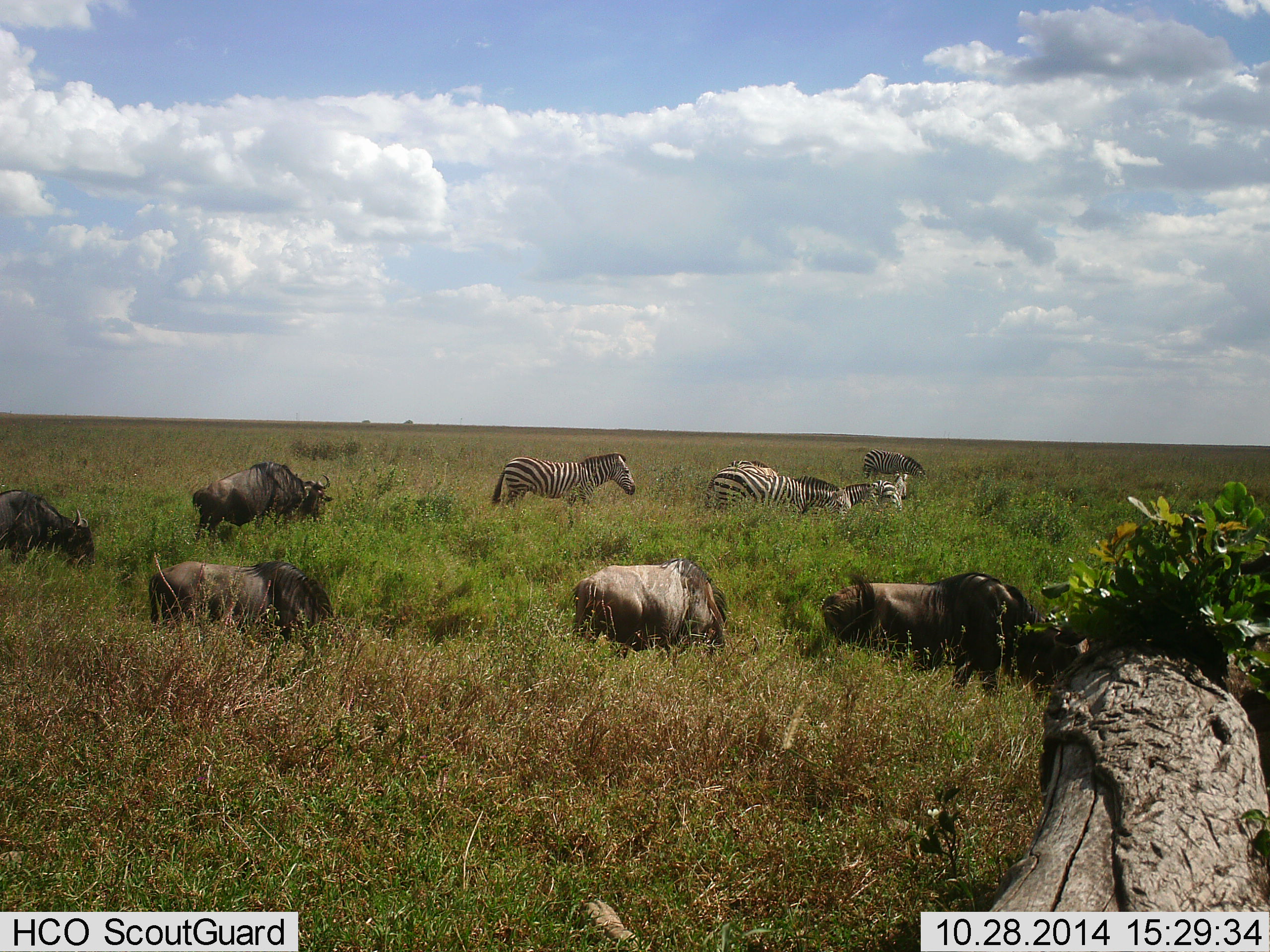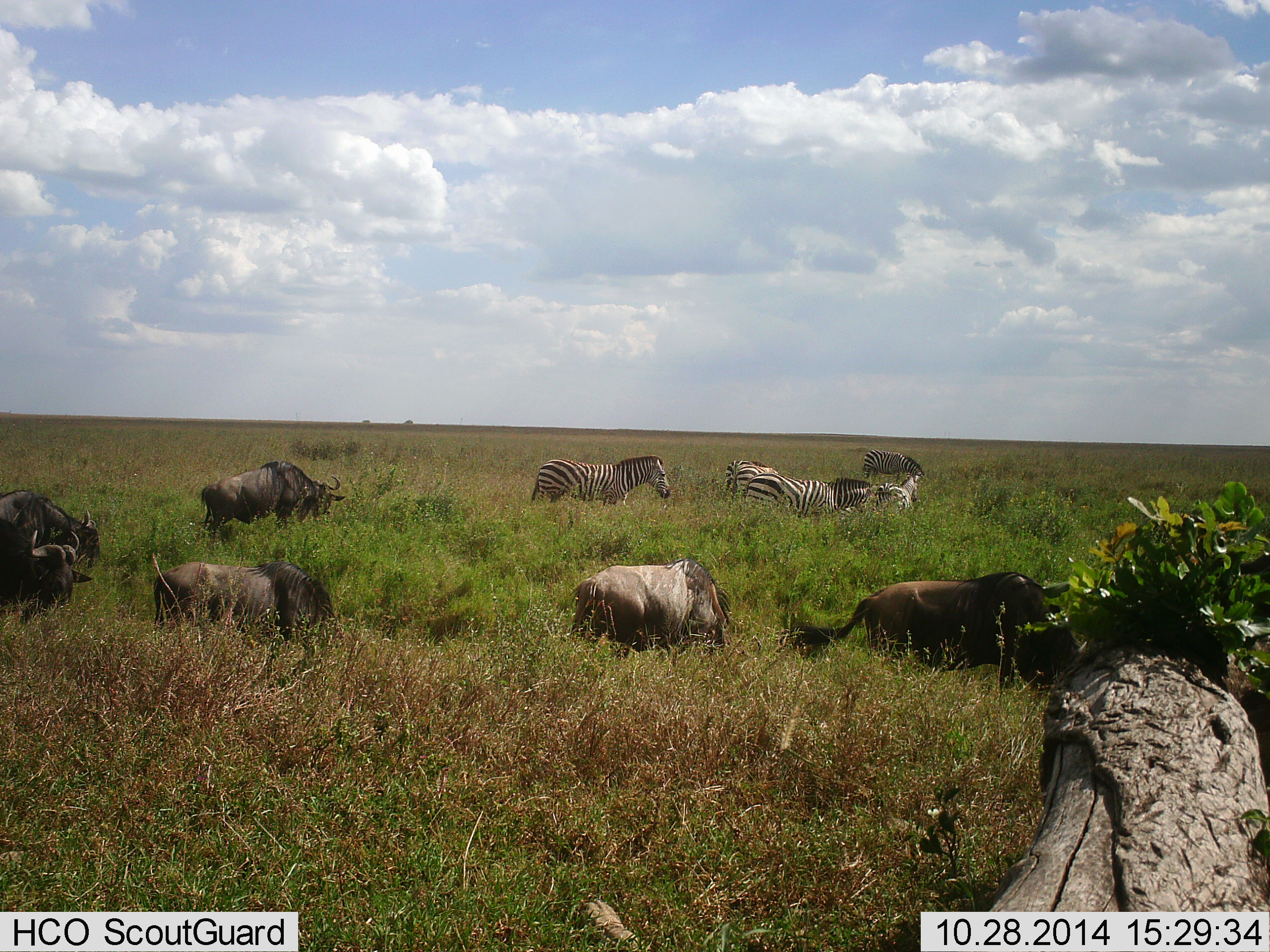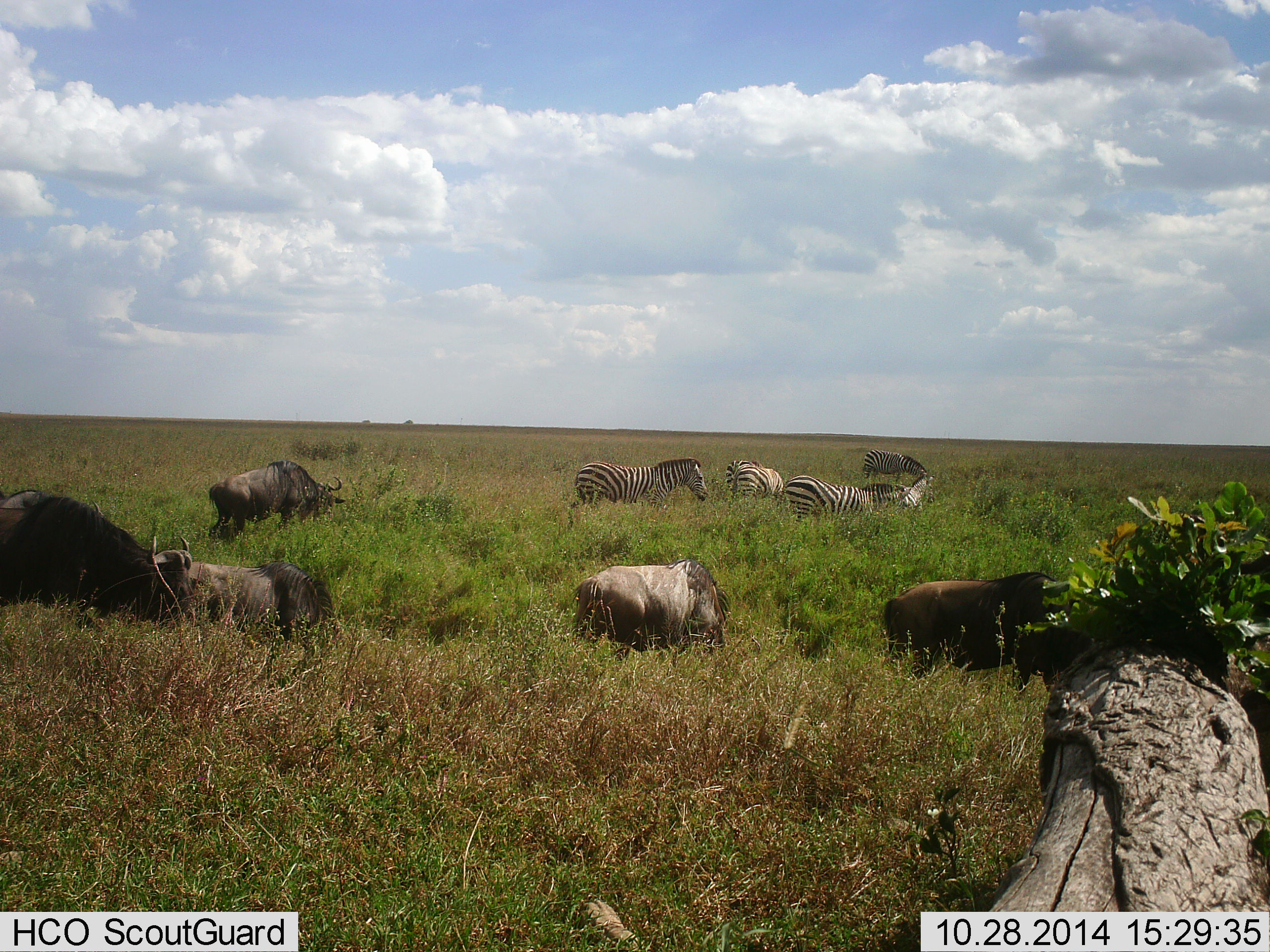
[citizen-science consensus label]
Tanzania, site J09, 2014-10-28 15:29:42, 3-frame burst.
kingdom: Animalia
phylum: Chordata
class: Mammalia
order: Artiodactyla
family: Bovidae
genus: Connochaetes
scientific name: Connochaetes taurinus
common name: blue wildebeest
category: wildebeest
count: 6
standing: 10%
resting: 0%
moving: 50%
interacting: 10%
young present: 0%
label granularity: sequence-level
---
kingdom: Animalia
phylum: Chordata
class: Mammalia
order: Perissodactyla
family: Equidae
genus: Equus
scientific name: Equus quagga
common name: plains zebra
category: zebra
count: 5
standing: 9%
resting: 0%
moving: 55%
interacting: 9%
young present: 0%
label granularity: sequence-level